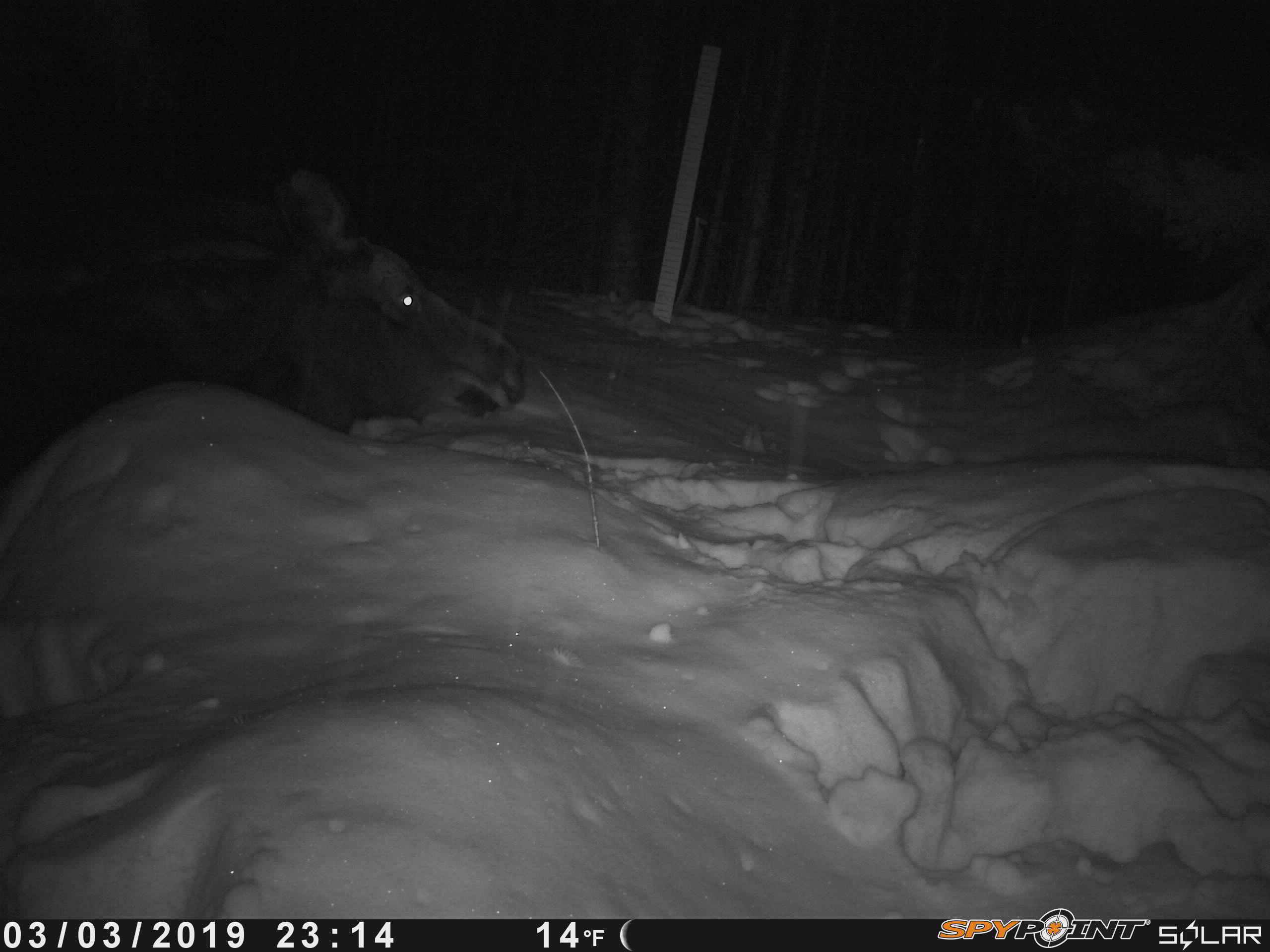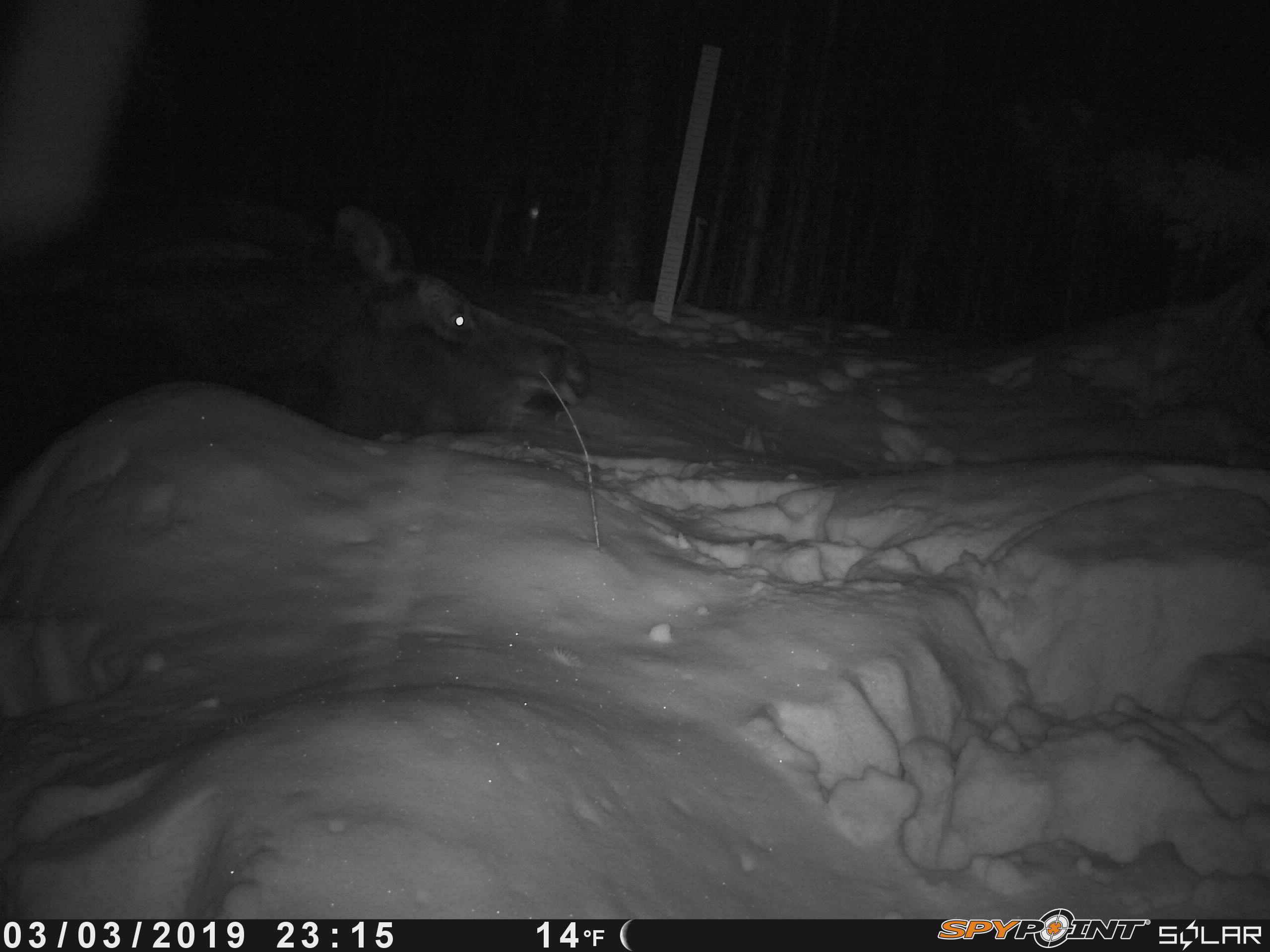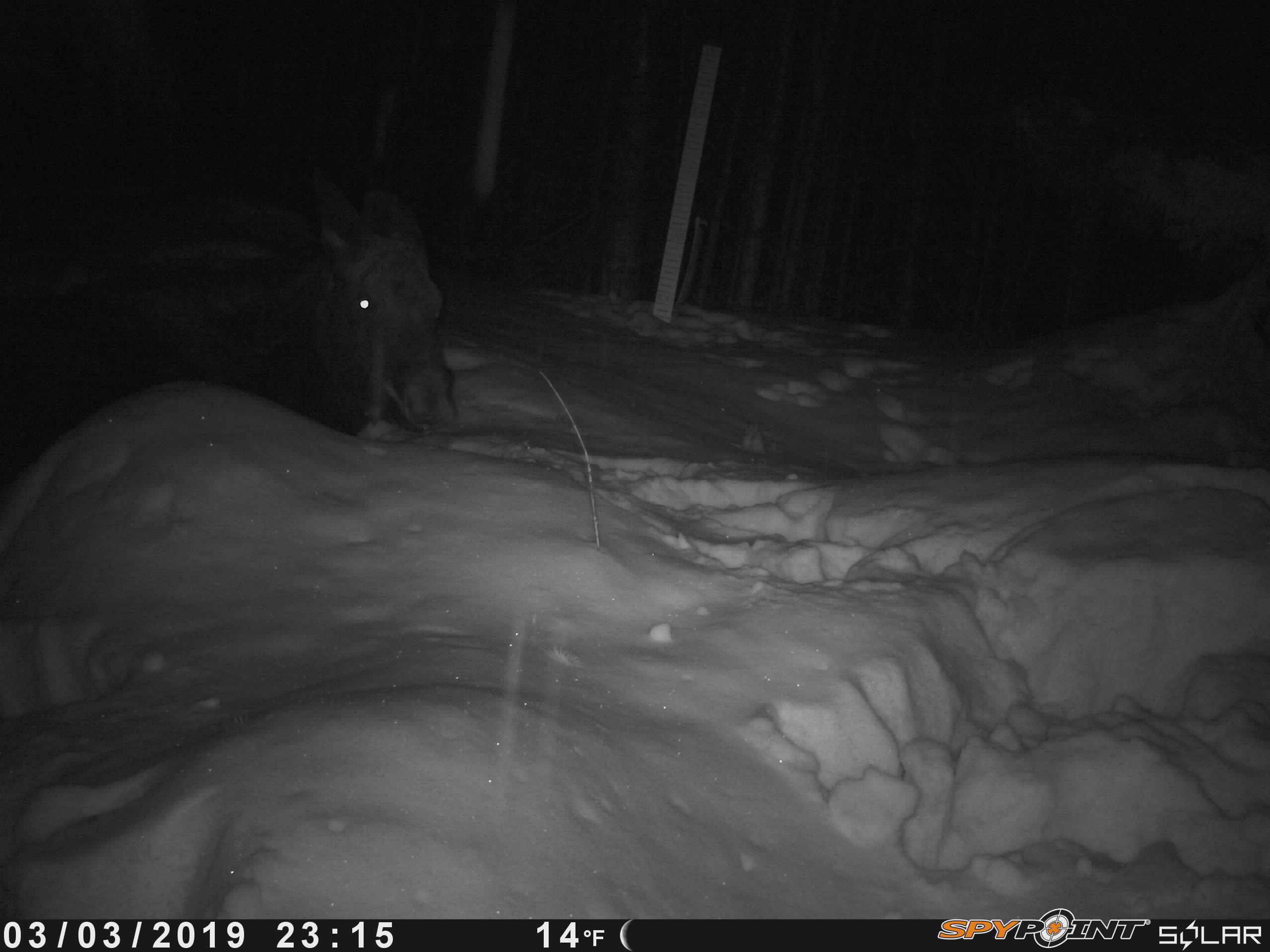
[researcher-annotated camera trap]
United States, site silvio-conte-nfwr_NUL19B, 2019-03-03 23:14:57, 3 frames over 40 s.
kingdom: Animalia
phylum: Chordata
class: Mammalia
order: Artiodactyla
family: Cervidae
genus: Alces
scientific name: Alces alces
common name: moose